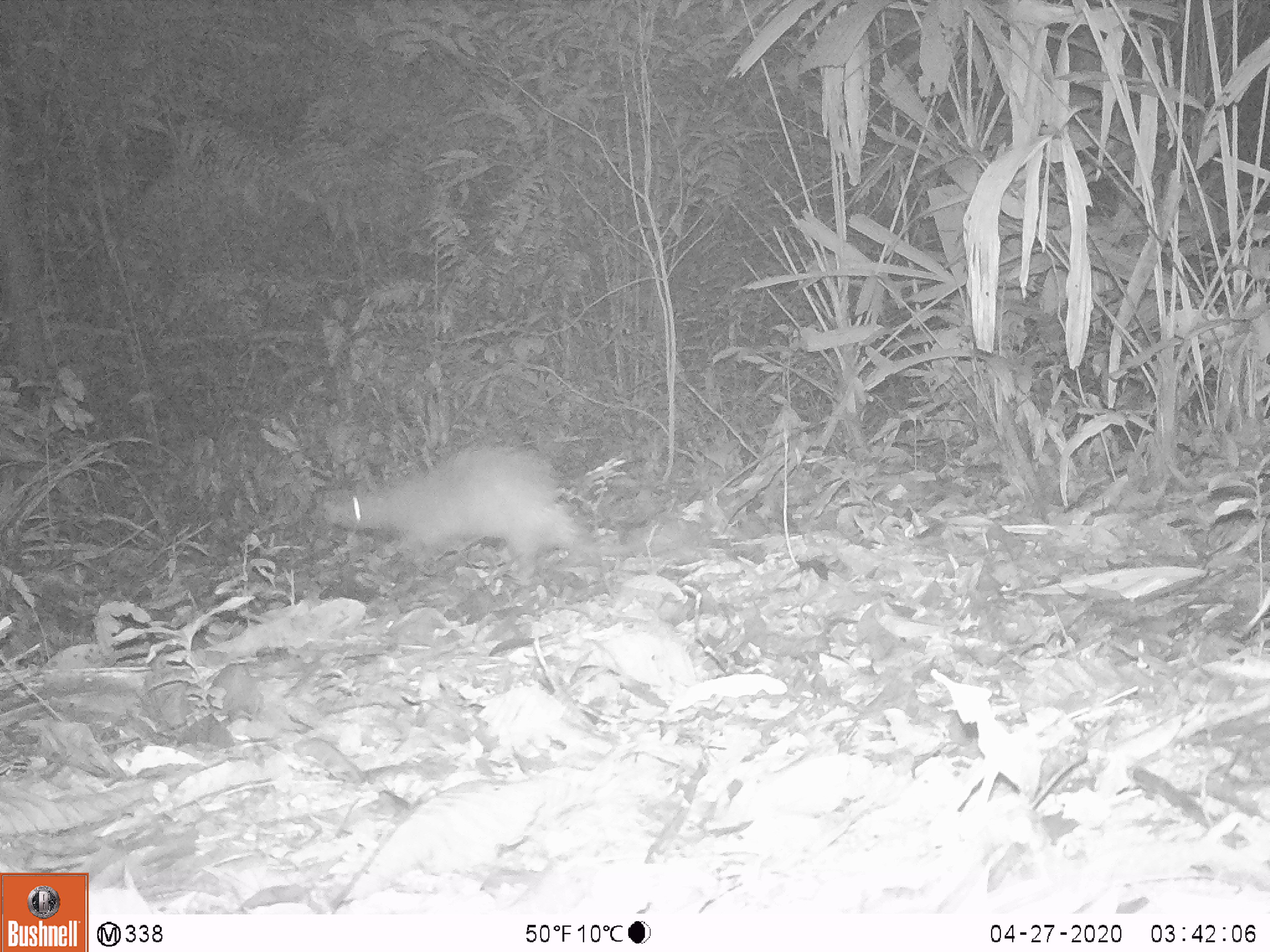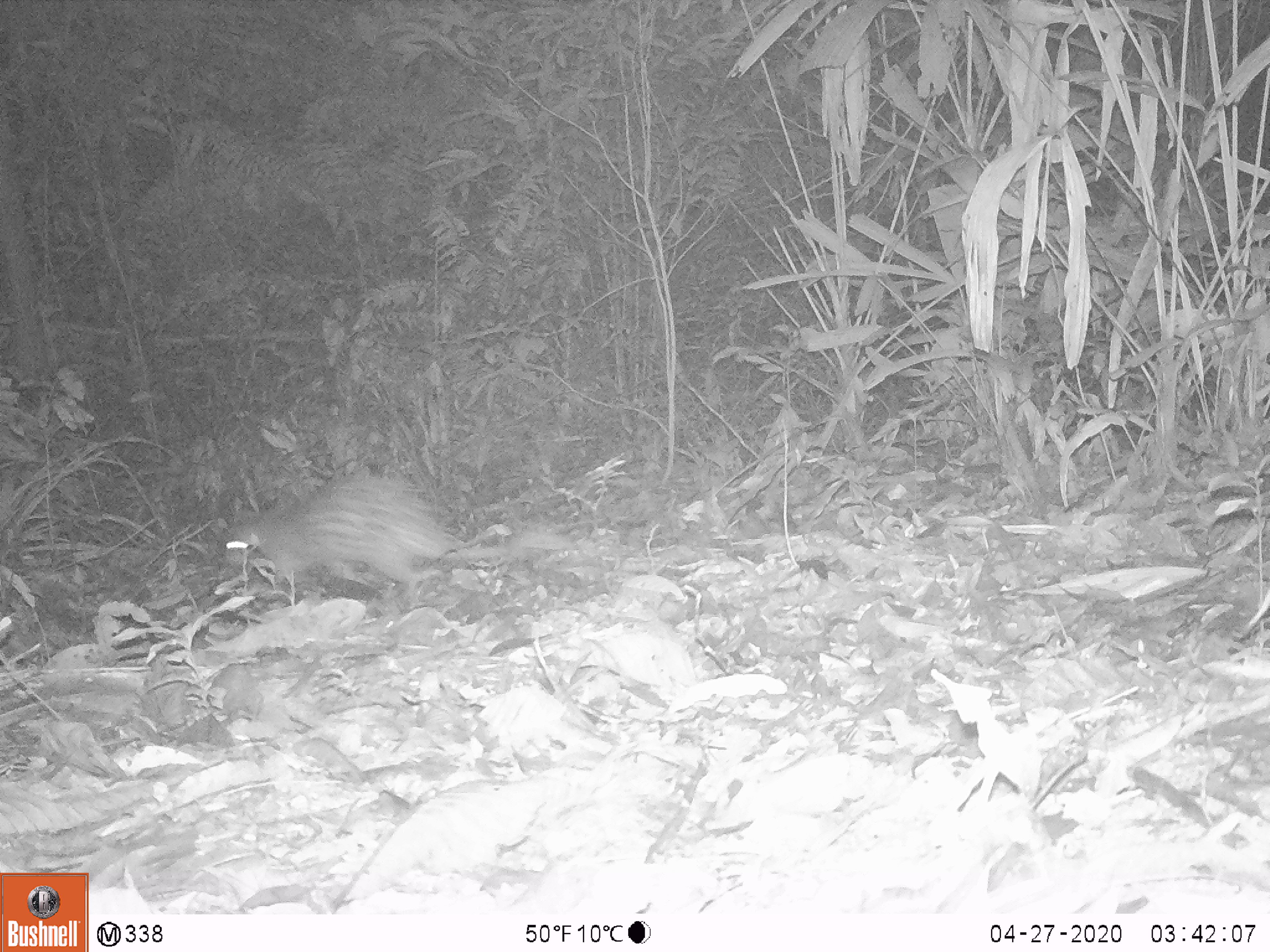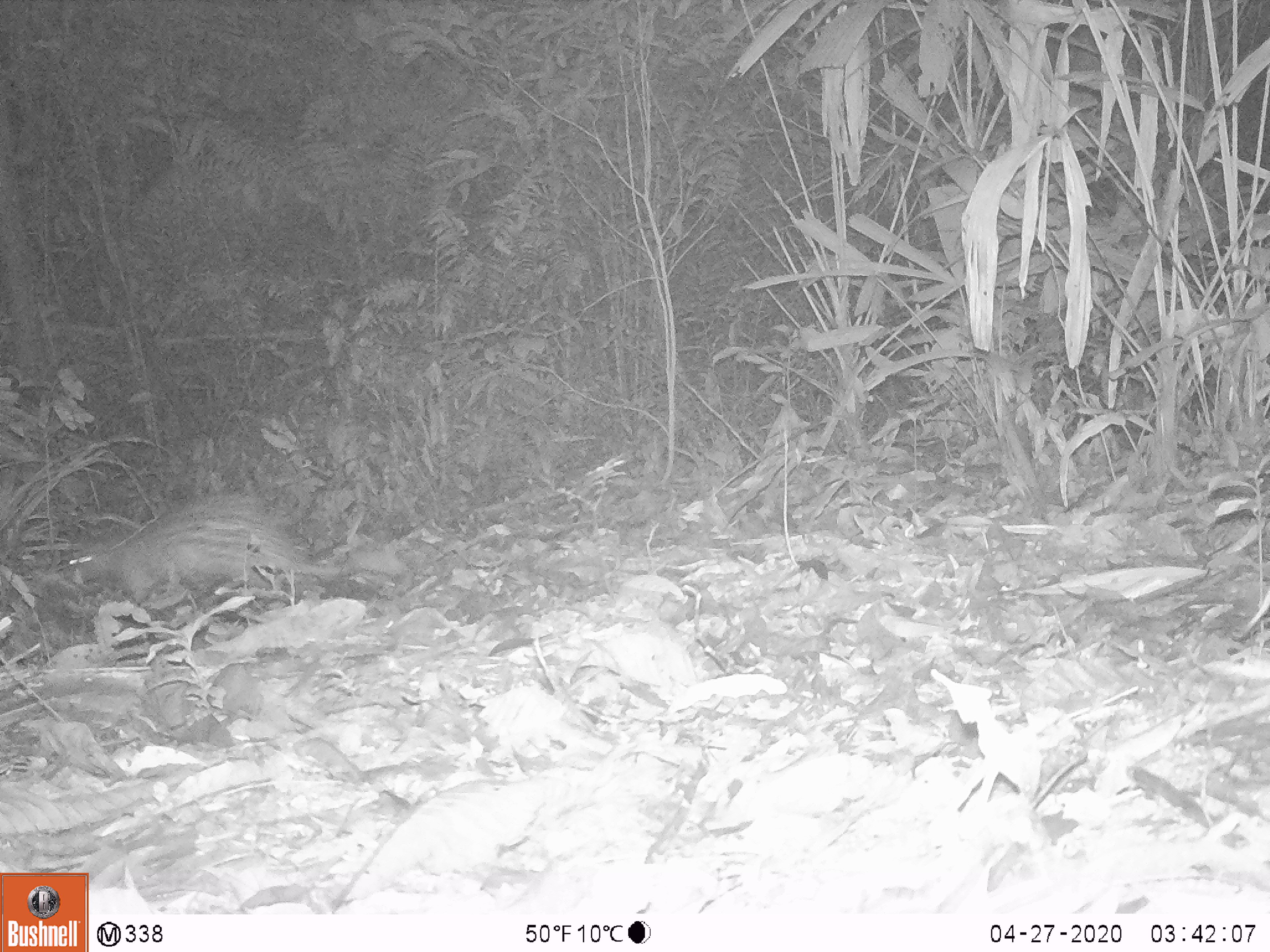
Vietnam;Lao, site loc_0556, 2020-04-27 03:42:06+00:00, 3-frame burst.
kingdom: Animalia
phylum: Chordata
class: Mammalia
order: Rodentia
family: Hystricidae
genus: Atherurus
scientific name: Atherurus macrourus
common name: asiatic brush-tailed porcupine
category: asiatic brush tailed porcupine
Asiatic brush tailed porcupine (asiatic brush-tailed porcupine) (Atherurus macrourus). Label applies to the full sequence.